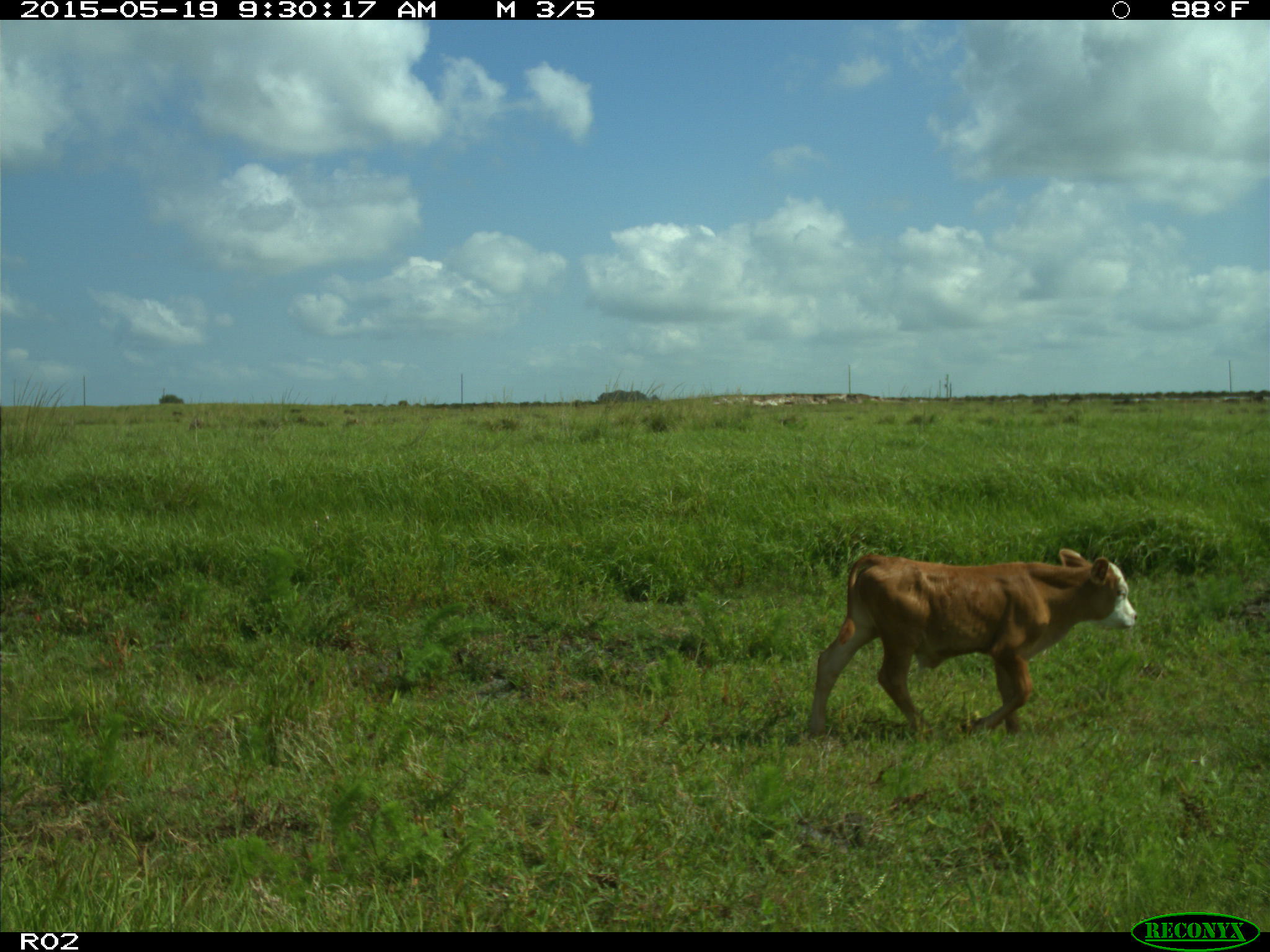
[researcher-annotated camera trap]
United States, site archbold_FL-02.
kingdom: Animalia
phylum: Chordata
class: Mammalia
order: Artiodactyla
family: Bovidae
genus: Bos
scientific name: Bos taurus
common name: domestic cow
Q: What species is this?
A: Bos taurus (domestic cow).